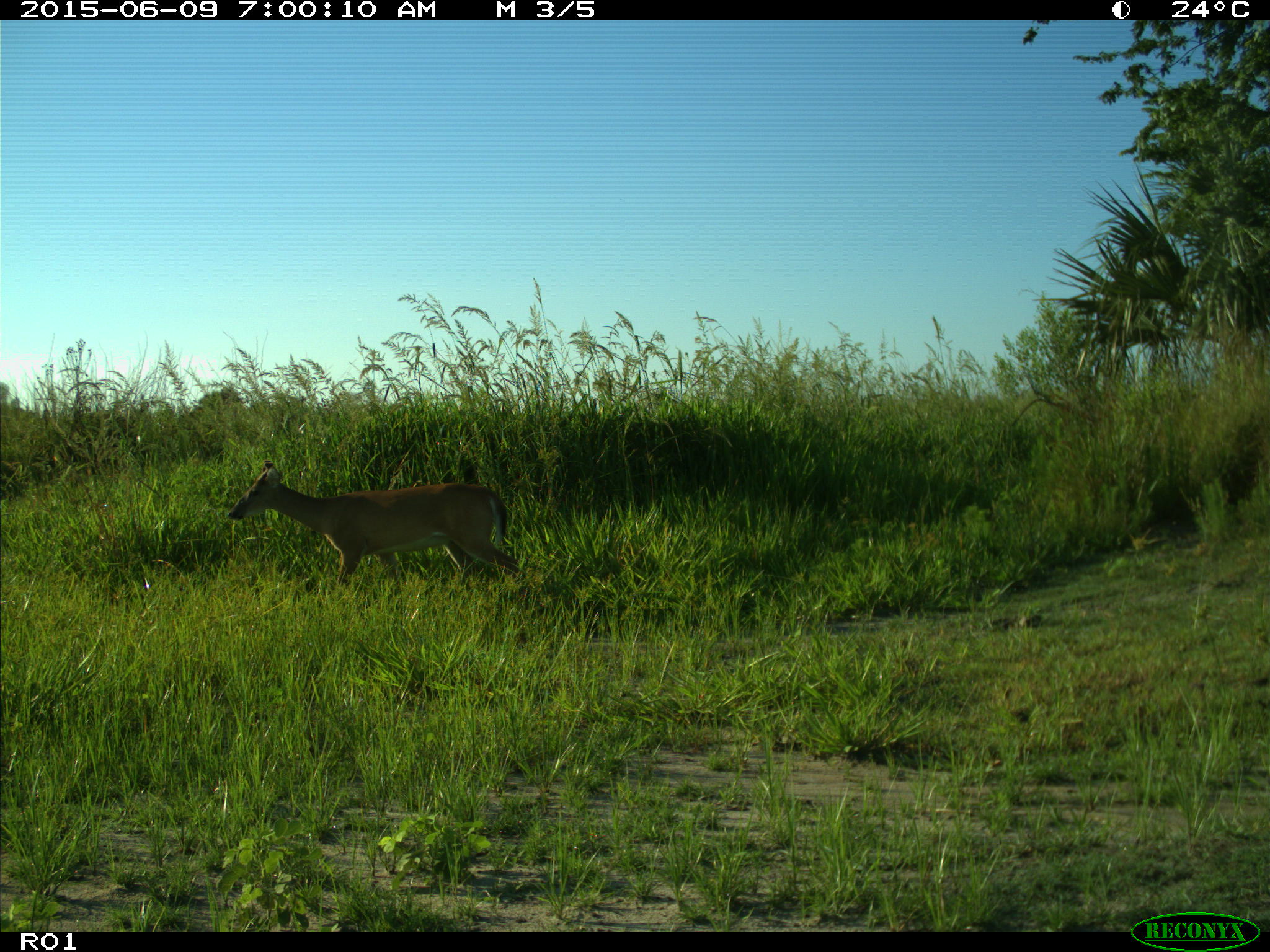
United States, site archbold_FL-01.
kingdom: Animalia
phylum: Chordata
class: Mammalia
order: Artiodactyla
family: Cervidae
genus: Odocoileus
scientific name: Odocoileus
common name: deer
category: unidentified deer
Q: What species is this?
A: Unidentified deer (deer) (Odocoileus).